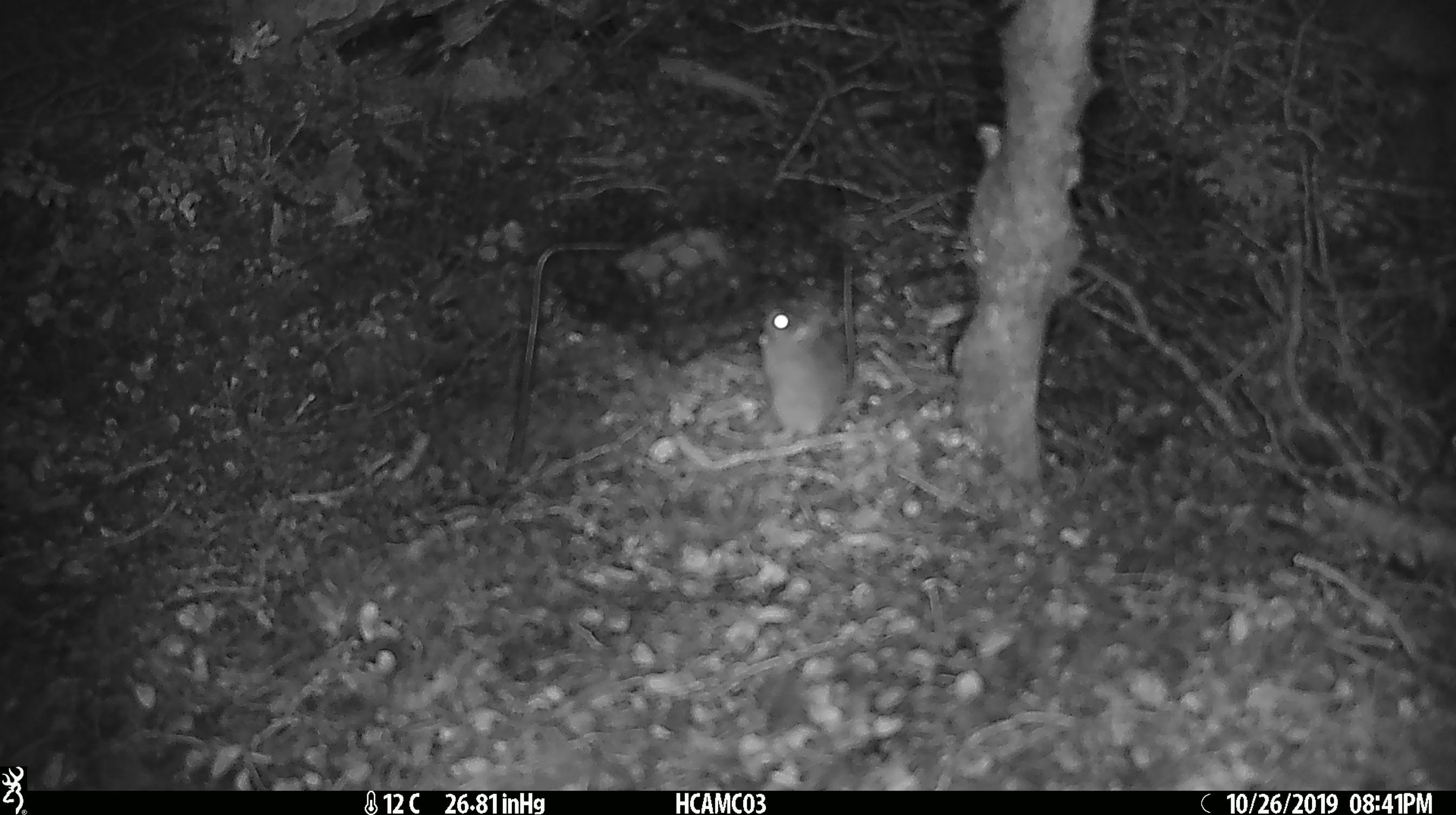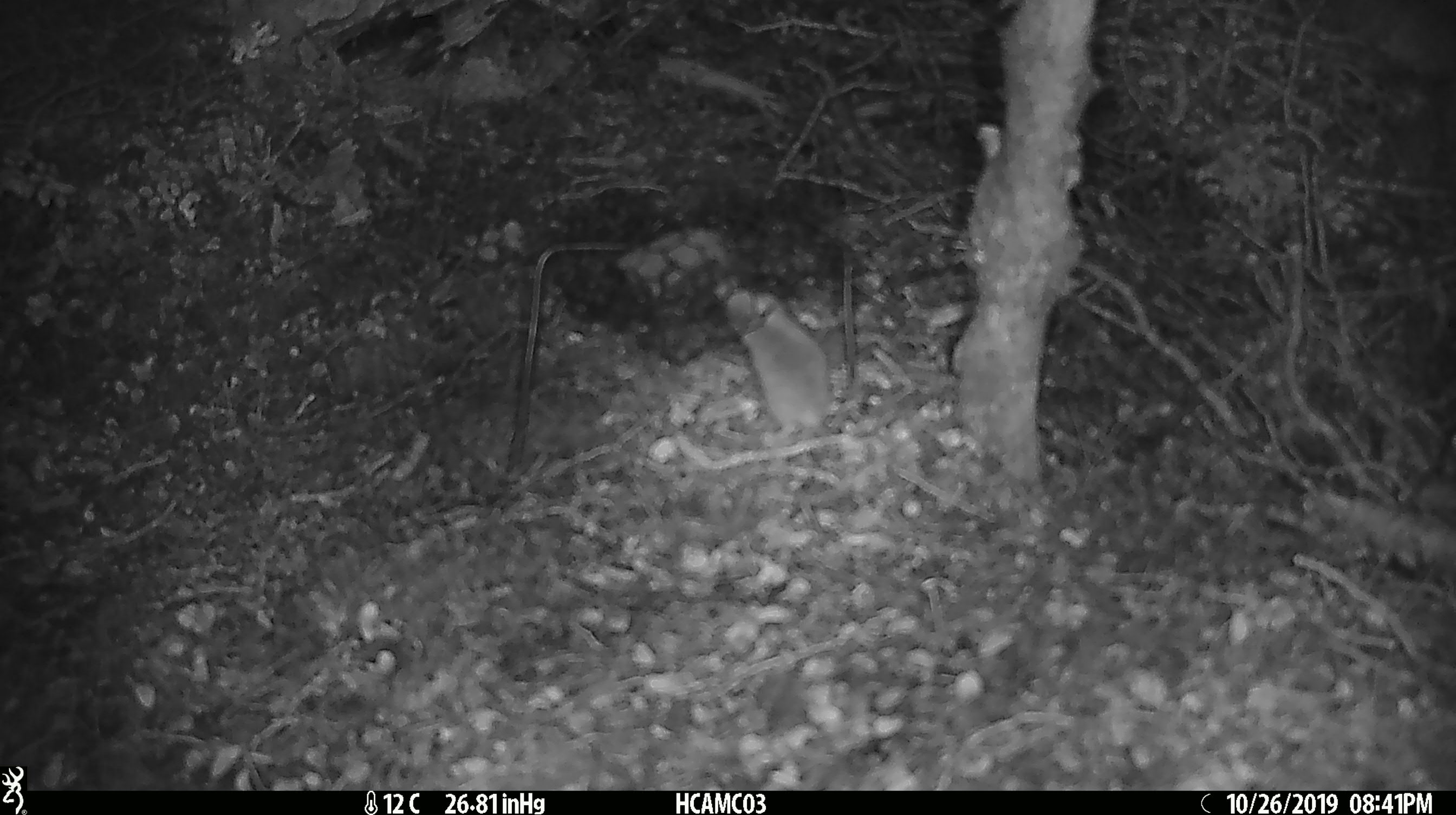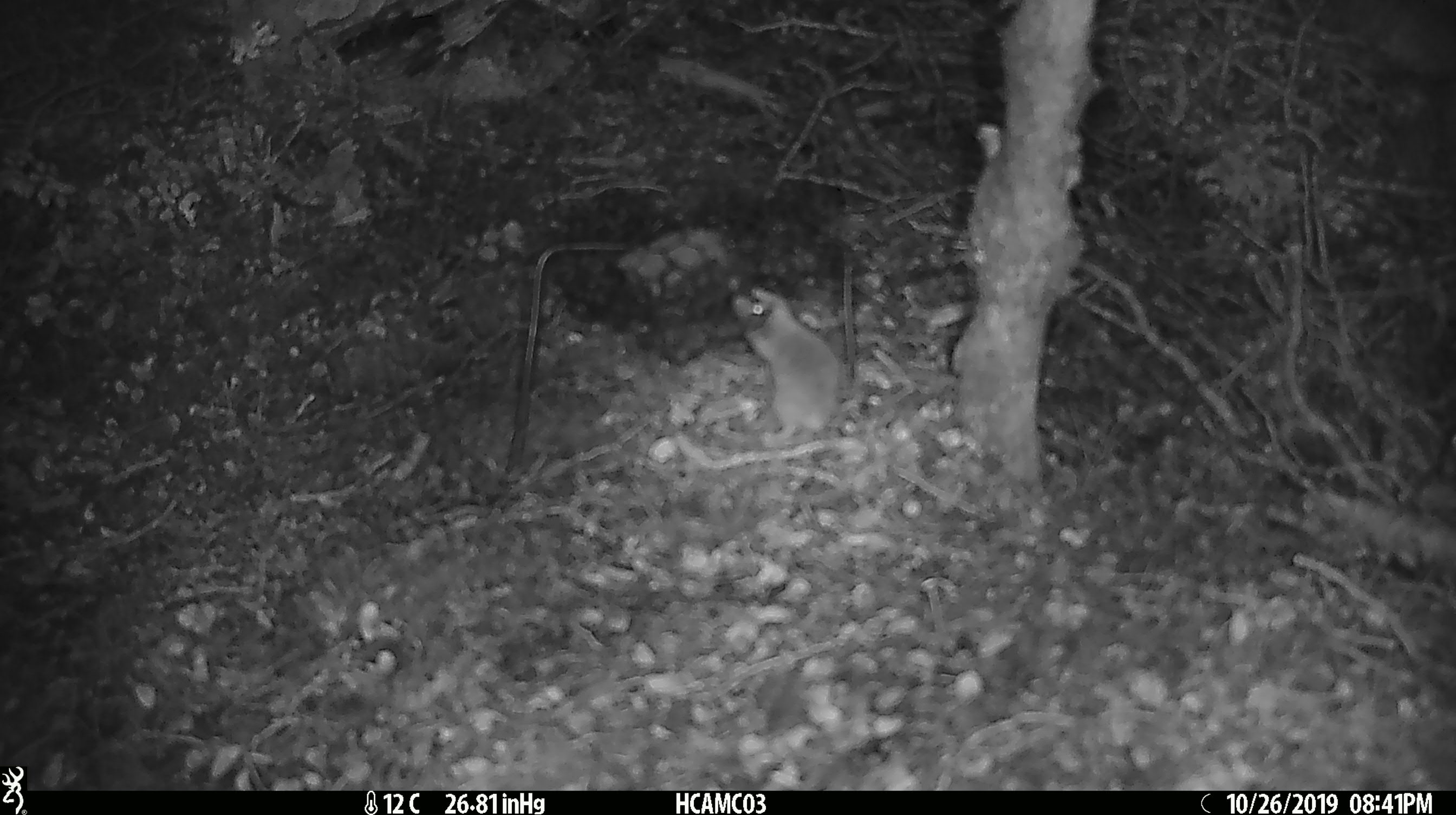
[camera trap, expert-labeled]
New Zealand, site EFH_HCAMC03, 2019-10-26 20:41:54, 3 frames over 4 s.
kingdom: Animalia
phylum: Chordata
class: Mammalia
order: Rodentia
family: Muridae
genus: Mus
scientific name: Mus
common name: mouse